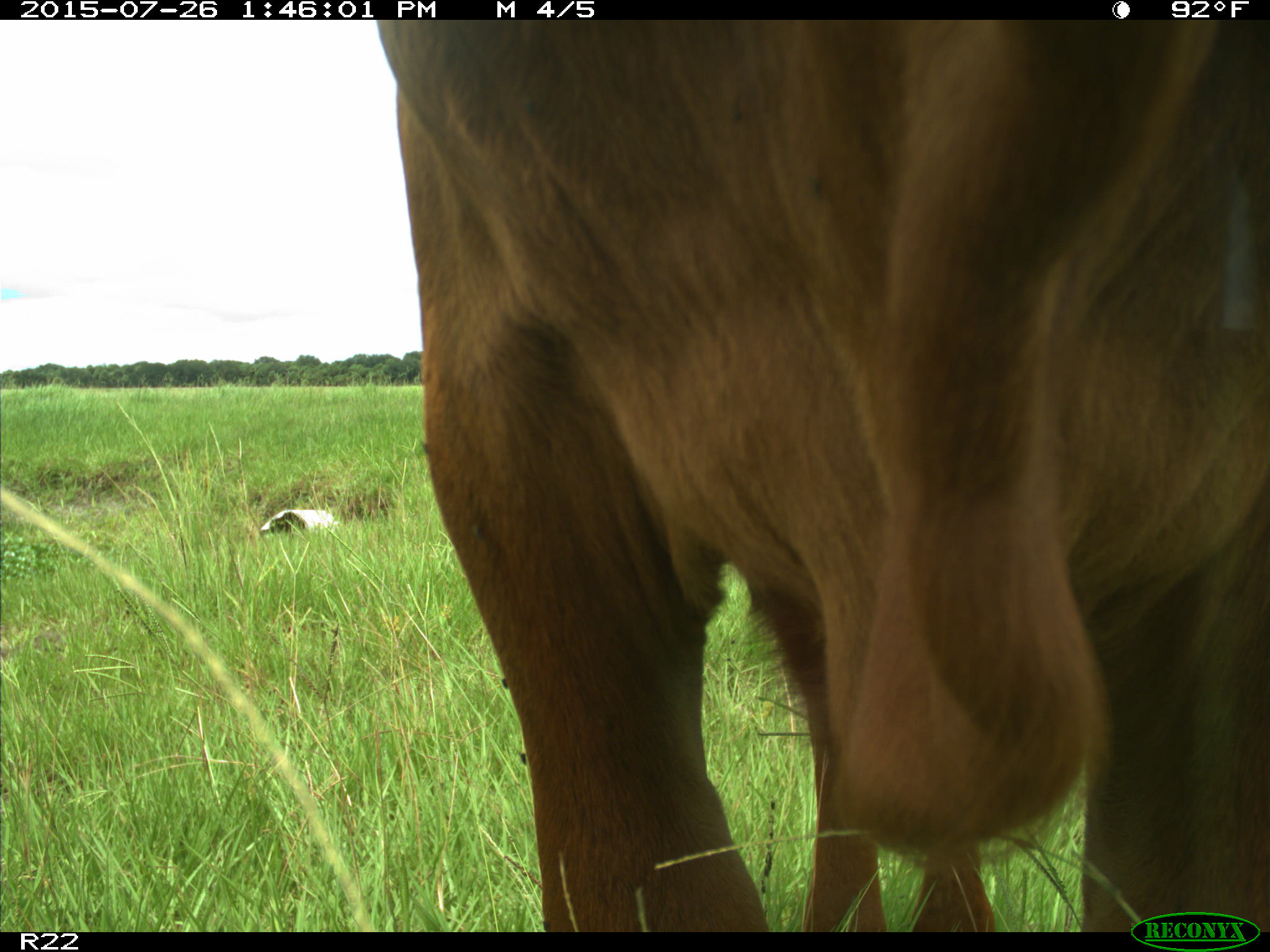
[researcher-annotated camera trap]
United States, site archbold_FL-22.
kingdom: Animalia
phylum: Chordata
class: Mammalia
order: Artiodactyla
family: Bovidae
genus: Bos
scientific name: Bos taurus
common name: domestic cow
Bos taurus (domestic cow).